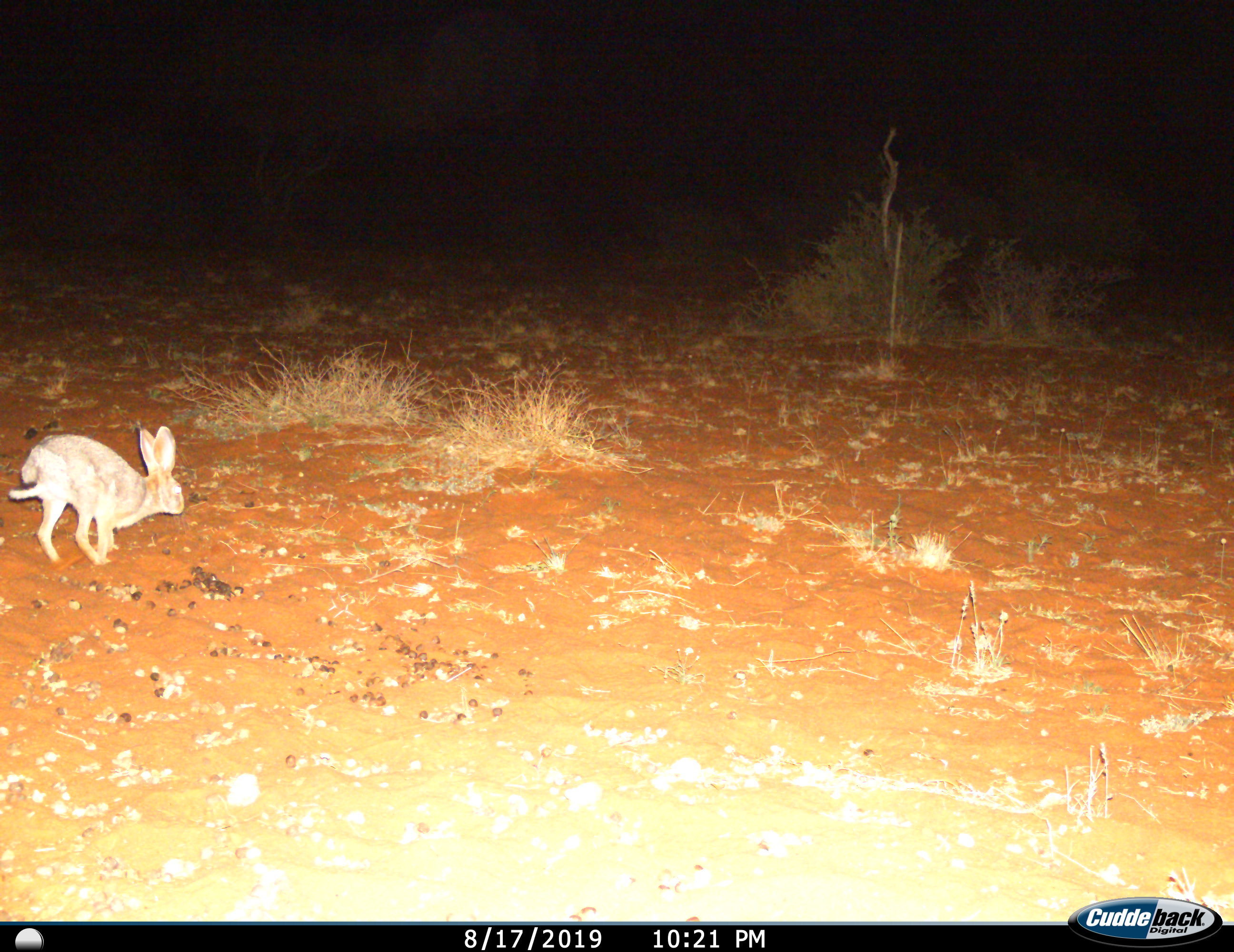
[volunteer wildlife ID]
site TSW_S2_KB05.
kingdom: Animalia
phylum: Chordata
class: Mammalia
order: Lagomorpha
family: Leporidae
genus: Lepus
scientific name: Lepus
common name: hare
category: hareunknown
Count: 1.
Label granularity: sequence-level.